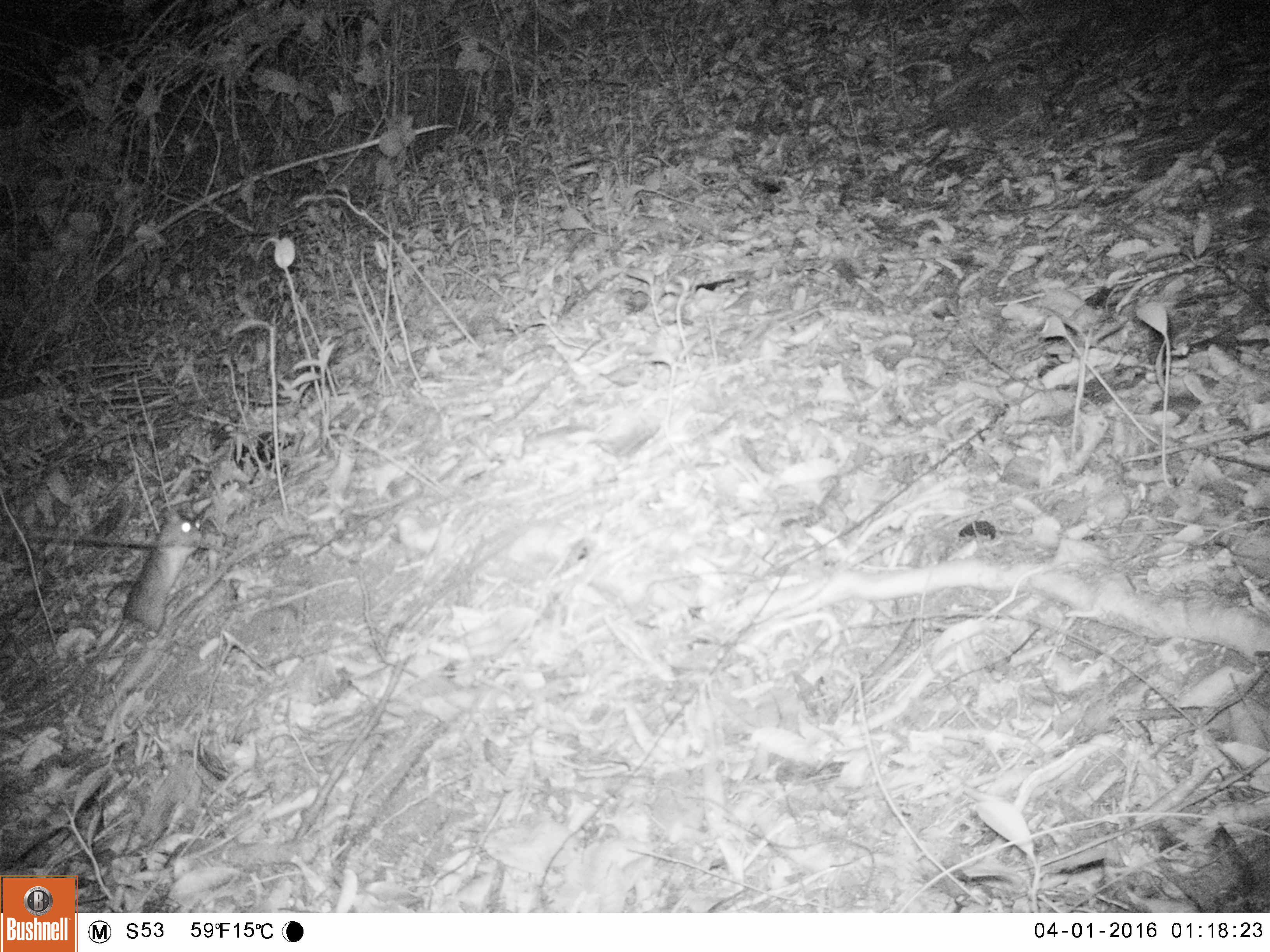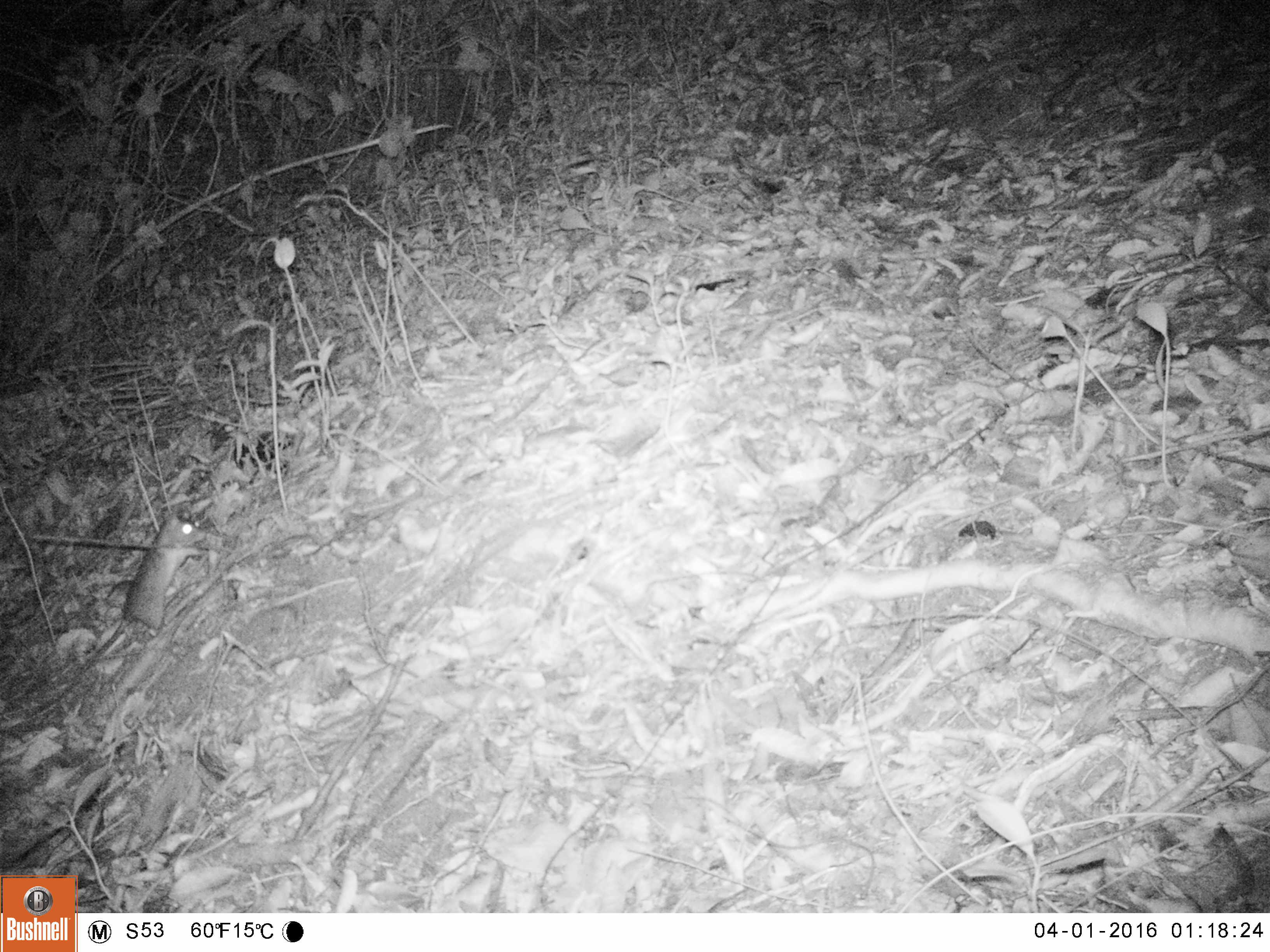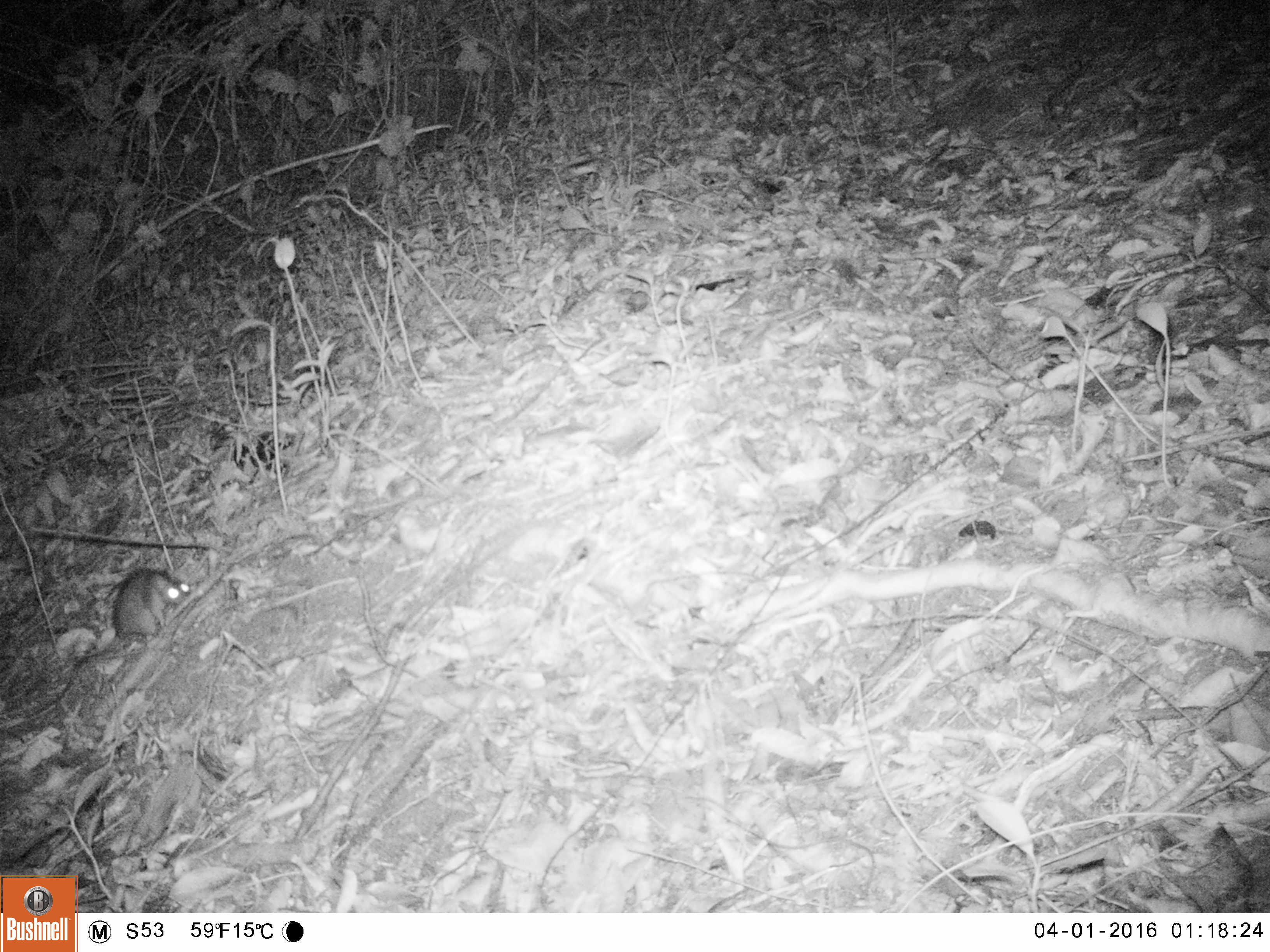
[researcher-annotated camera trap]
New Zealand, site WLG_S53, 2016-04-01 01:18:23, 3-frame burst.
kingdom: Animalia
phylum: Chordata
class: Mammalia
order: Rodentia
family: Muridae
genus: Rattus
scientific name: Rattus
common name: rat